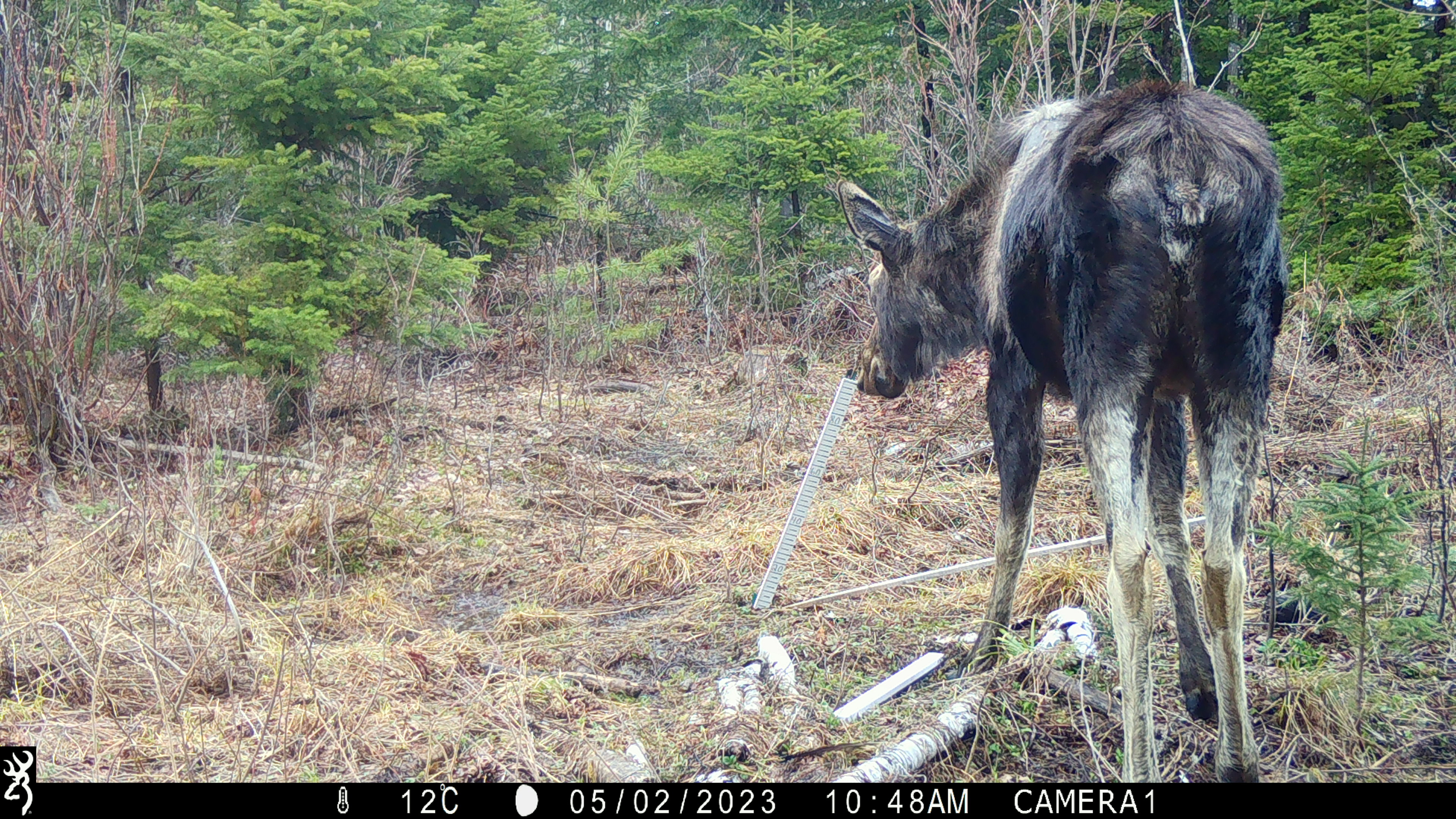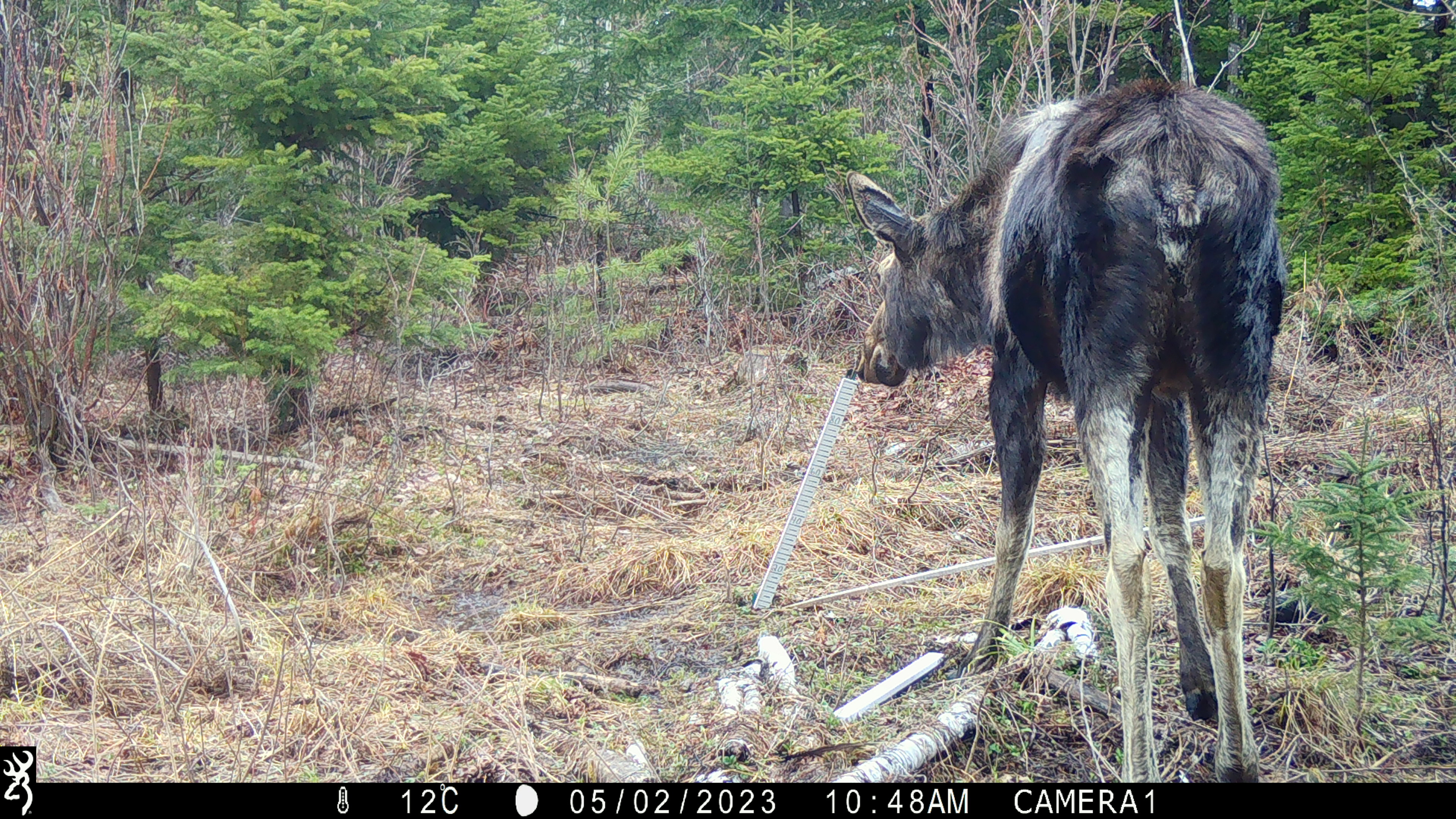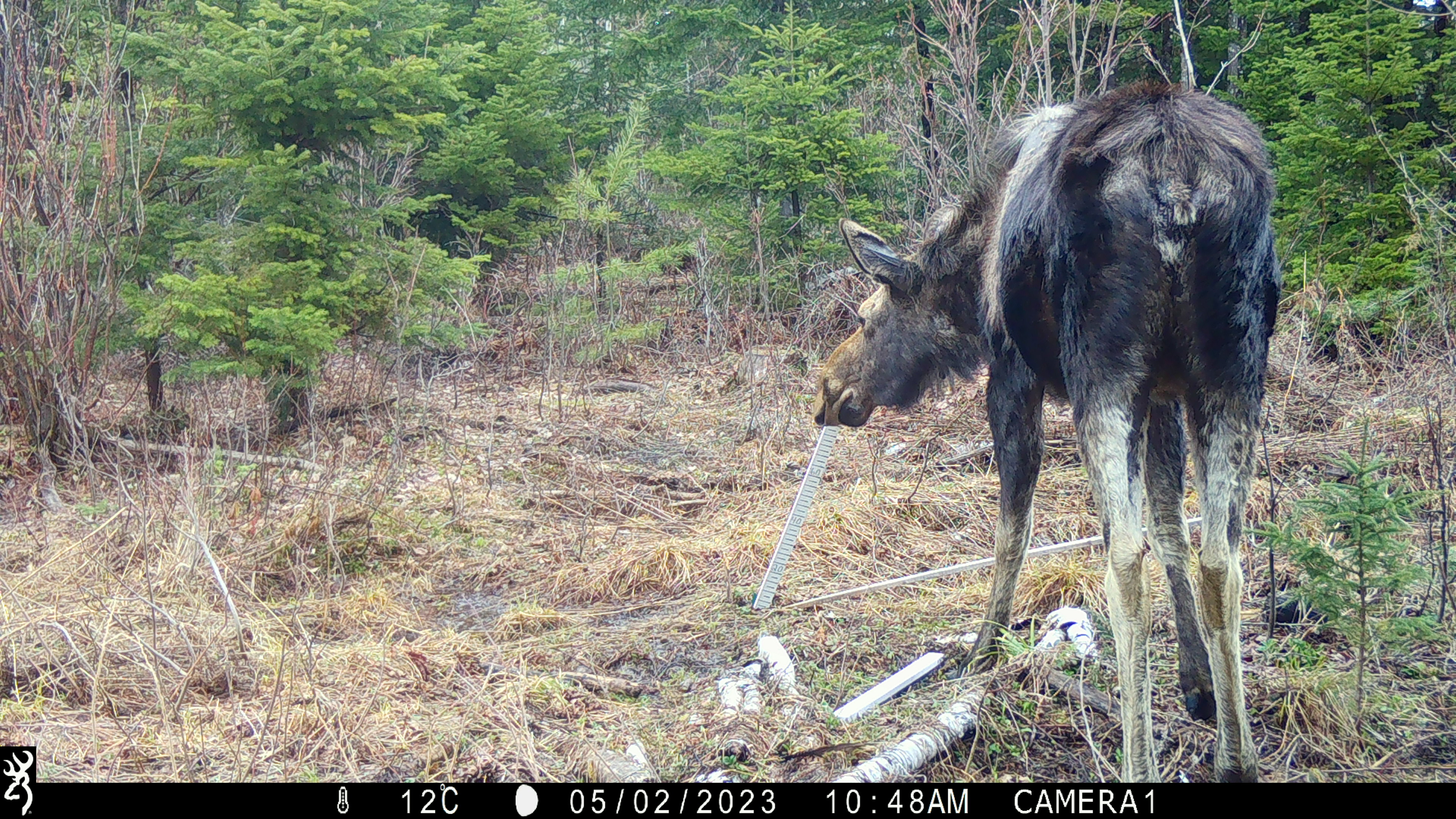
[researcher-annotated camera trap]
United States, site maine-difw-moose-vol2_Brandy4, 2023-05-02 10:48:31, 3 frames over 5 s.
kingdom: Animalia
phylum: Chordata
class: Mammalia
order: Artiodactyla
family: Cervidae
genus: Alces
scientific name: Alces alces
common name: moose